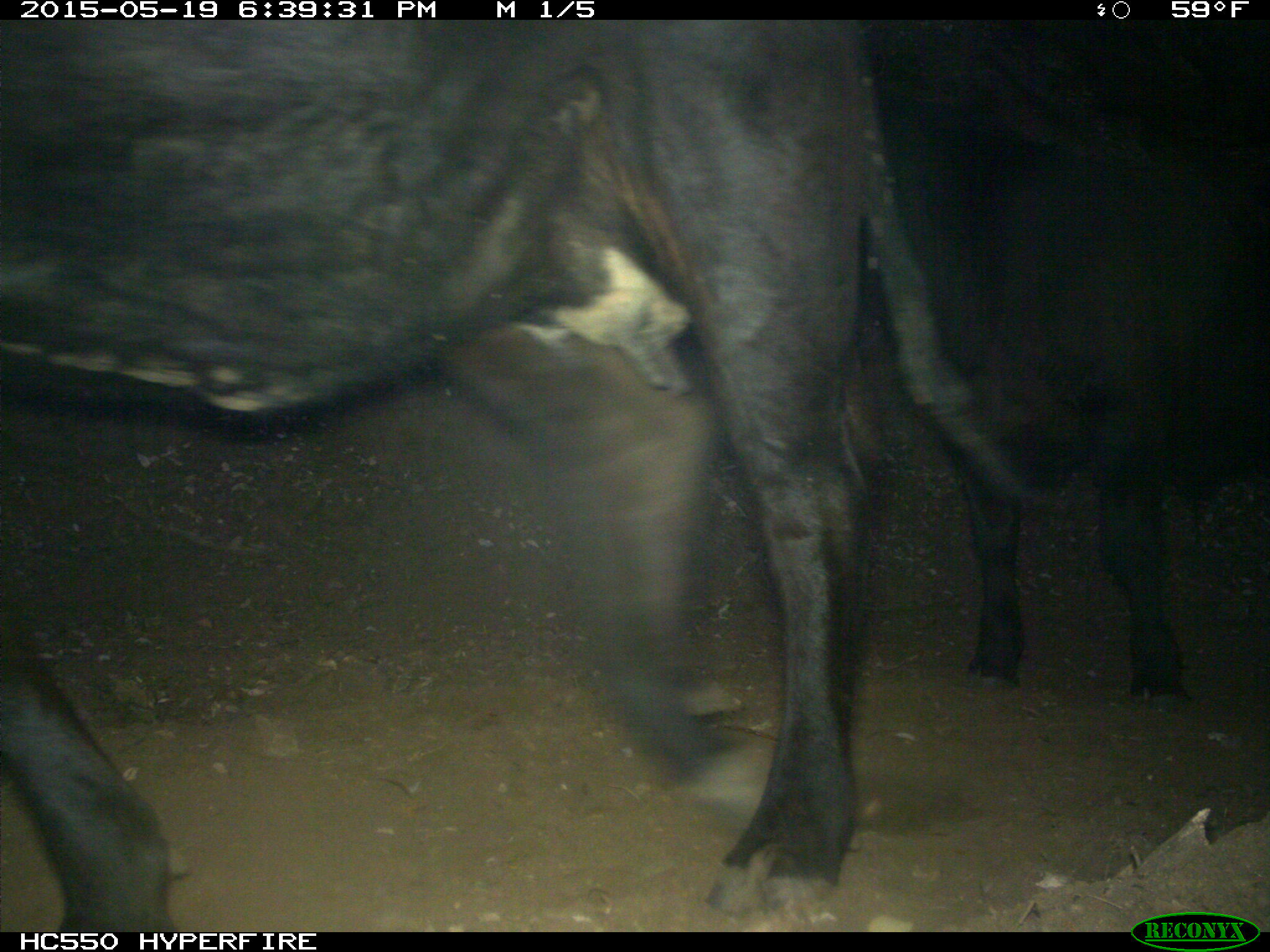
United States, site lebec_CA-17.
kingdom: Animalia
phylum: Chordata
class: Mammalia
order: Artiodactyla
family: Bovidae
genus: Bos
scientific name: Bos taurus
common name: domestic cow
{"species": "Bos taurus (domestic cow)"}